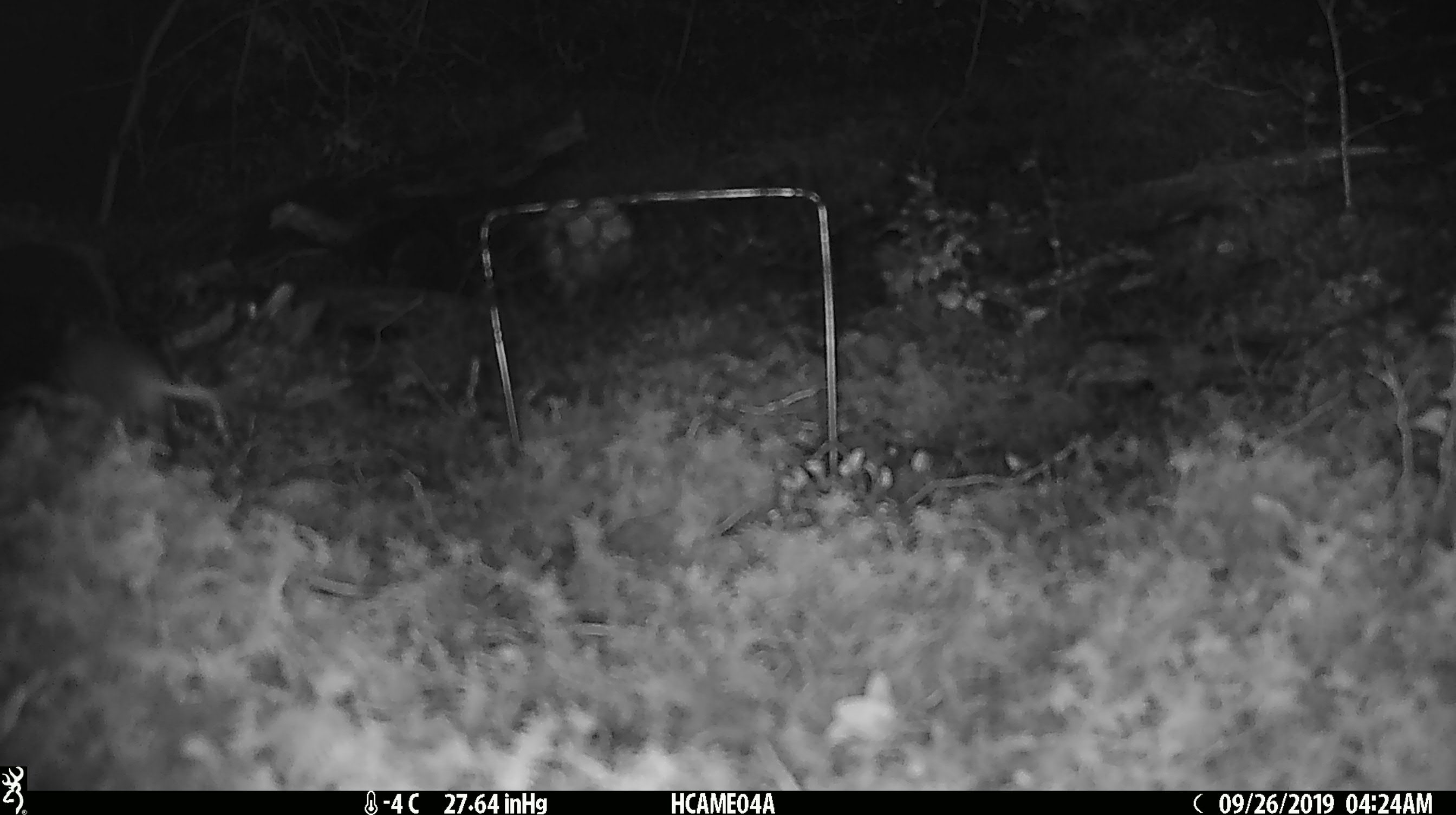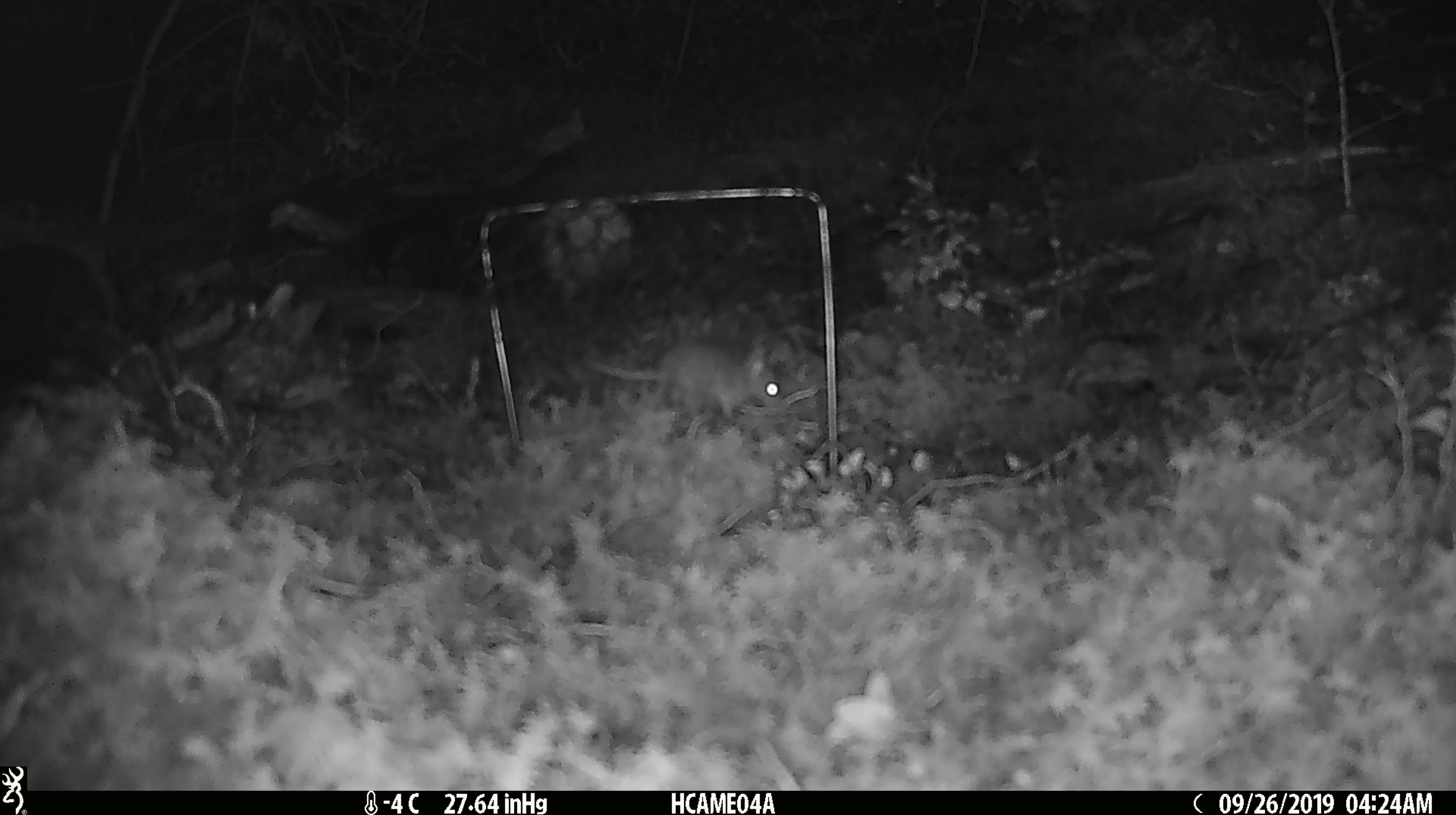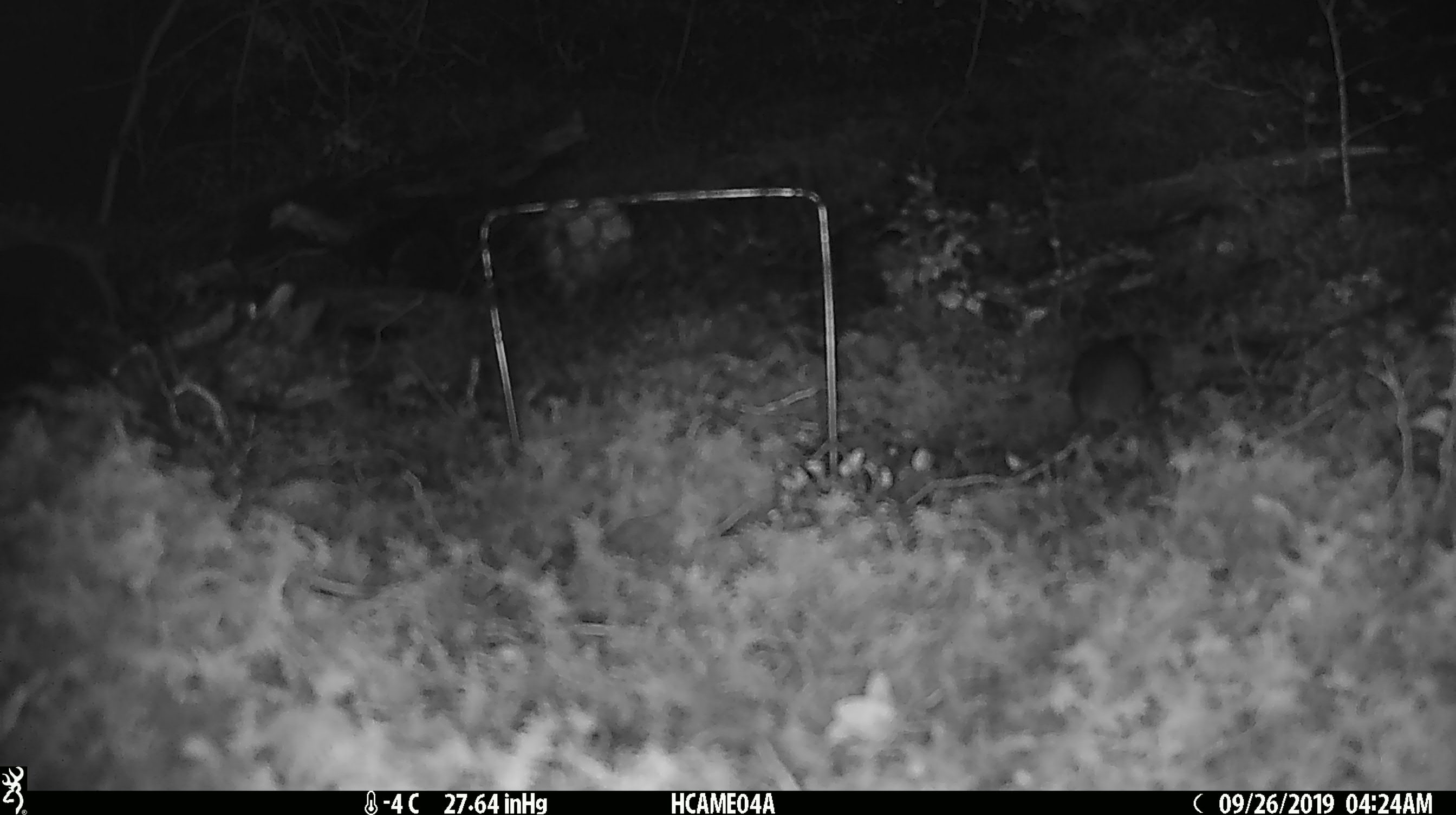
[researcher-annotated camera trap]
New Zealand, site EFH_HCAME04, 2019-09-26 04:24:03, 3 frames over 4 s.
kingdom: Animalia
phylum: Chordata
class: Mammalia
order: Rodentia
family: Muridae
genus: Mus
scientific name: Mus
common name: mouse